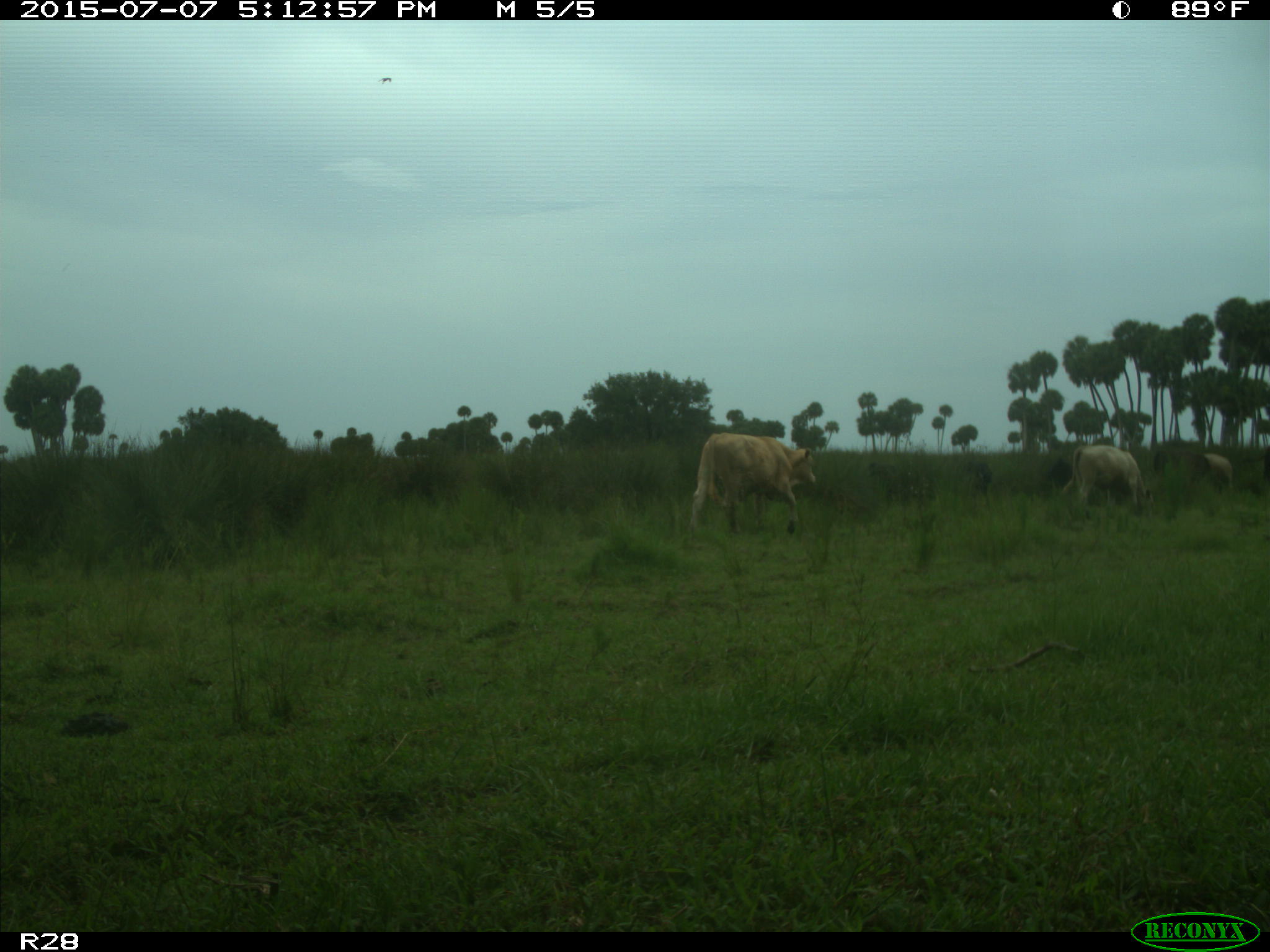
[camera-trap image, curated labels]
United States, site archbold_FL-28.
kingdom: Animalia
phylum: Chordata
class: Mammalia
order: Artiodactyla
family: Bovidae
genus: Bos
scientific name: Bos taurus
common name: domestic cow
Bos taurus (domestic cow).